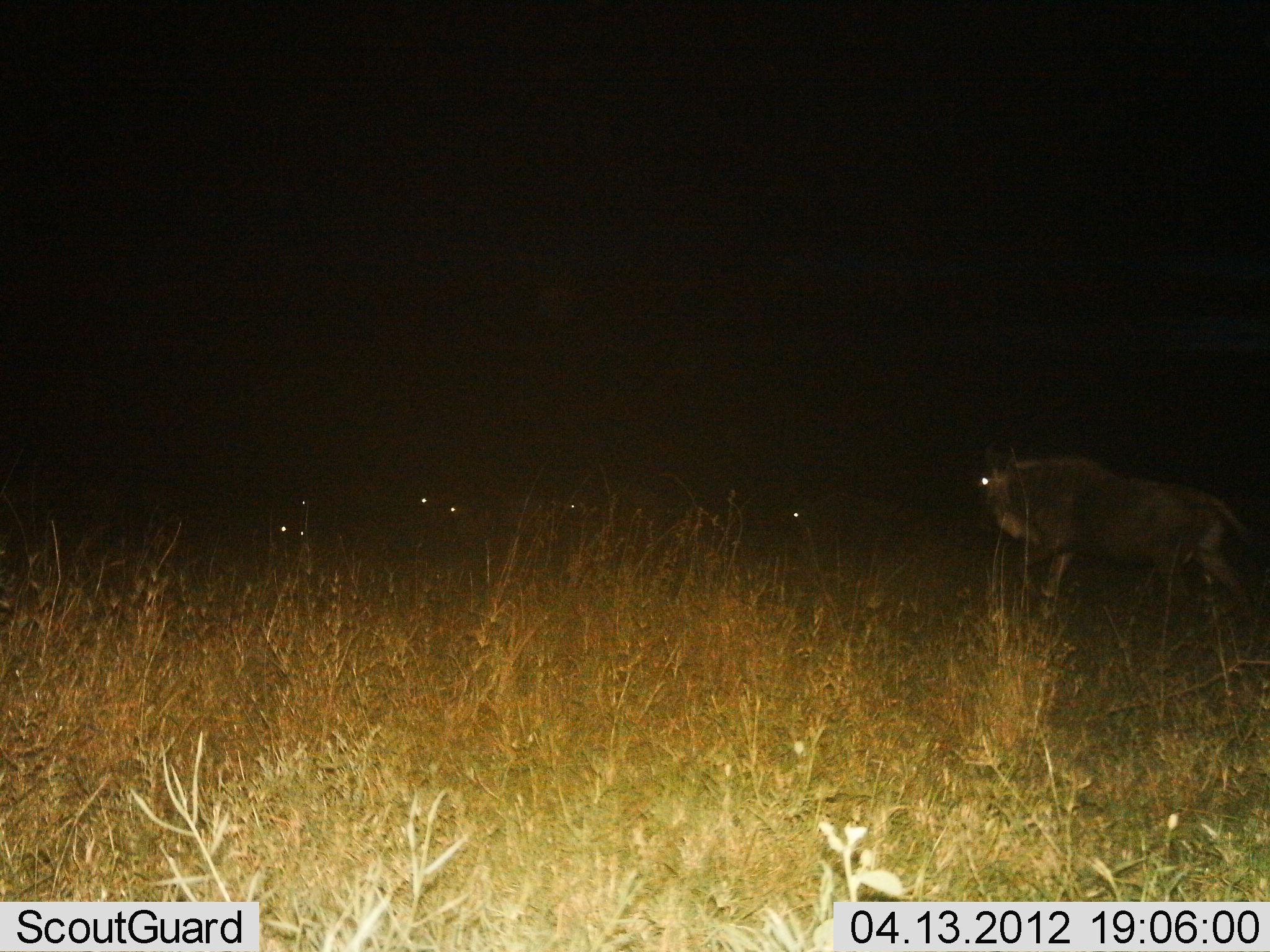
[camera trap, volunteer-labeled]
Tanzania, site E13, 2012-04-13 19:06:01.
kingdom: Animalia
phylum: Chordata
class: Mammalia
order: Artiodactyla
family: Bovidae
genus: Connochaetes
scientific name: Connochaetes taurinus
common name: blue wildebeest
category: wildebeest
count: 6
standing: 55%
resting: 20%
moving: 35%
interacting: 0%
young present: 0%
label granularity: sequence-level